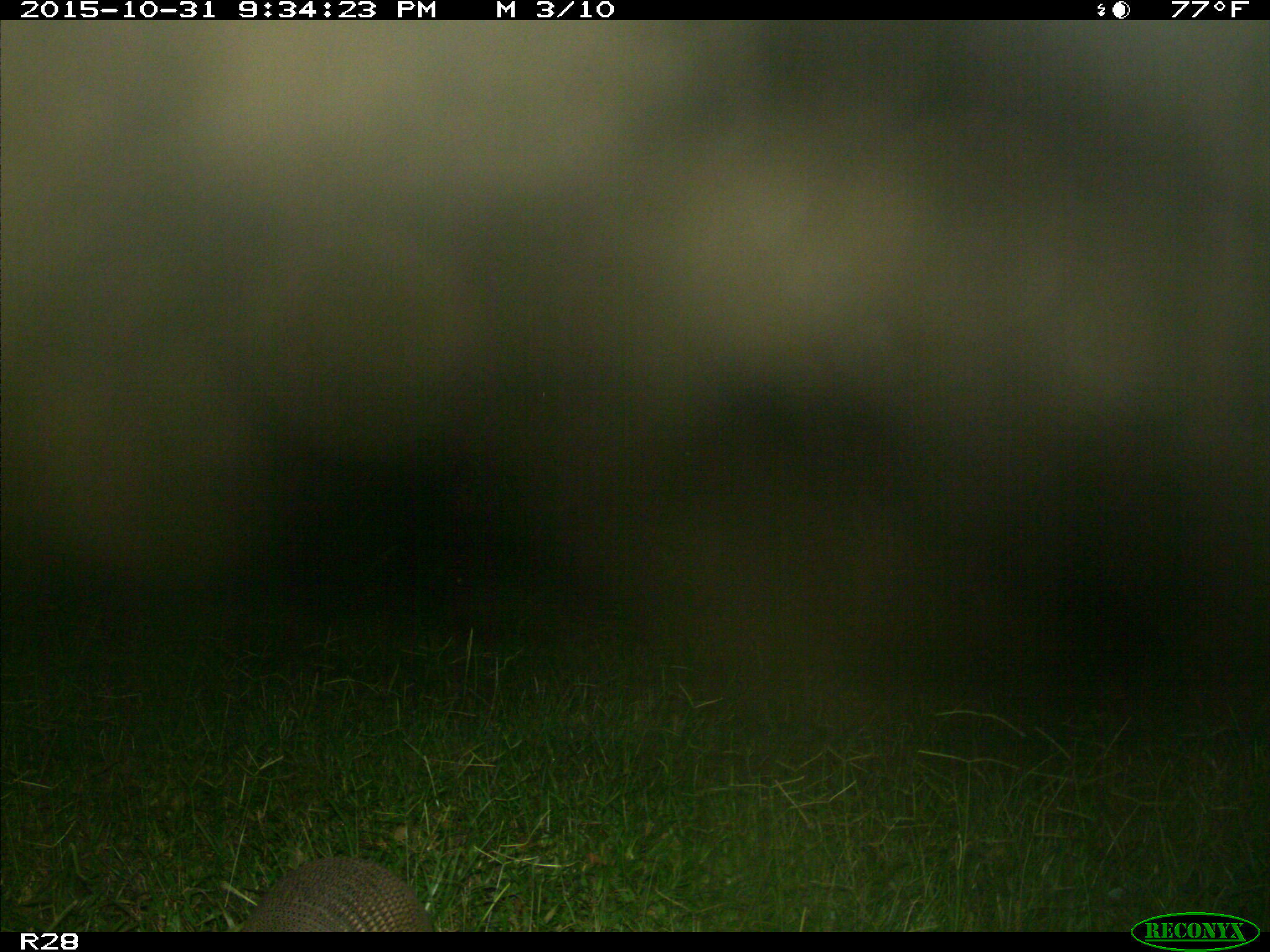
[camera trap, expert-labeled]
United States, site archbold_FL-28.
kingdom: Animalia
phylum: Chordata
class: Mammalia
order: Cingulata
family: Dasypodidae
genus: Dasypus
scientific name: Dasypus novemcinctus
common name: nine-banded armadillo